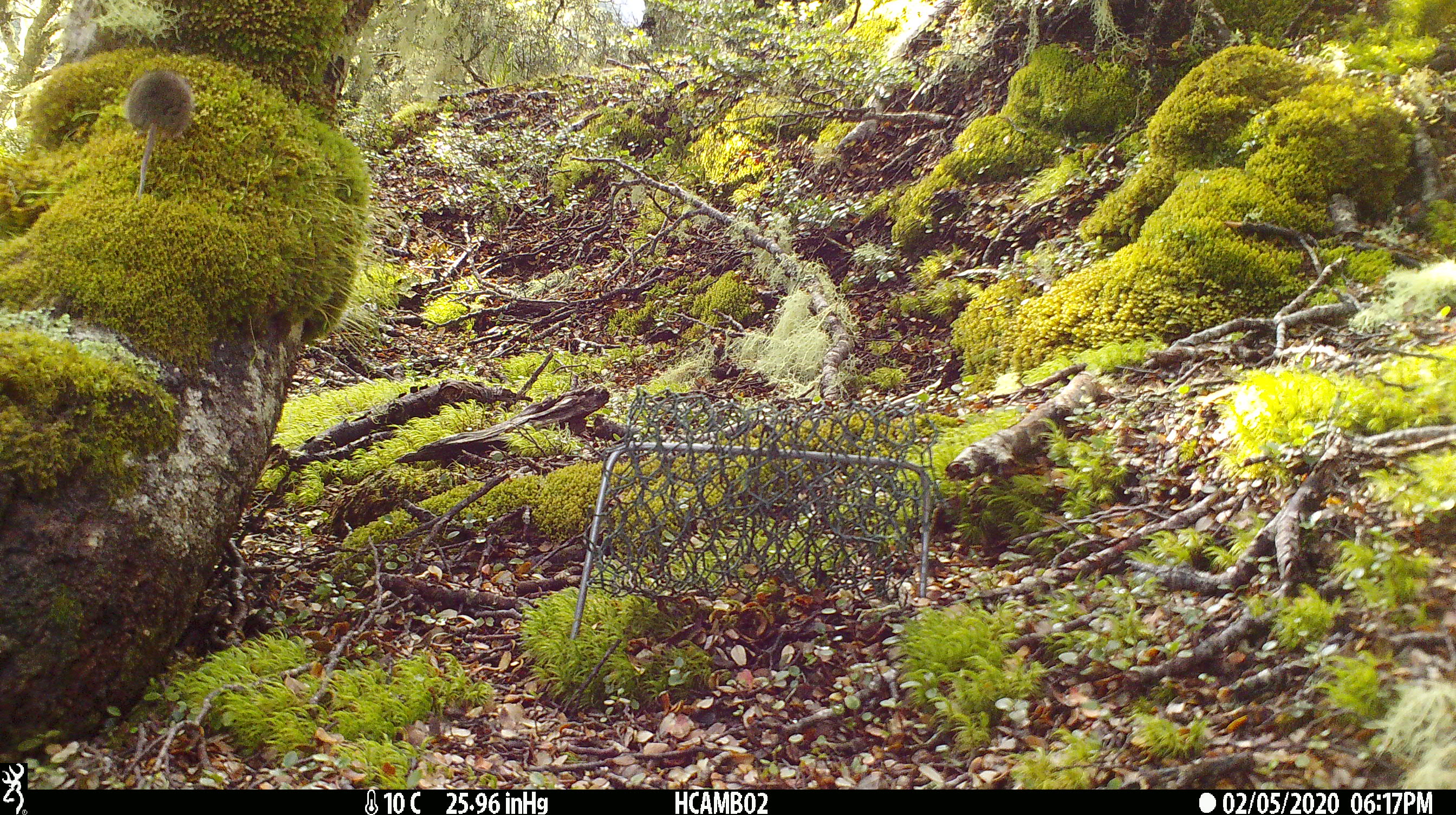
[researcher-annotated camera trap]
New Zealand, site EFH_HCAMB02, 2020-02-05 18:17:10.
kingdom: Animalia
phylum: Chordata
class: Mammalia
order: Rodentia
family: Muridae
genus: Mus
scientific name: Mus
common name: mouse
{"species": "mouse (Mus)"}